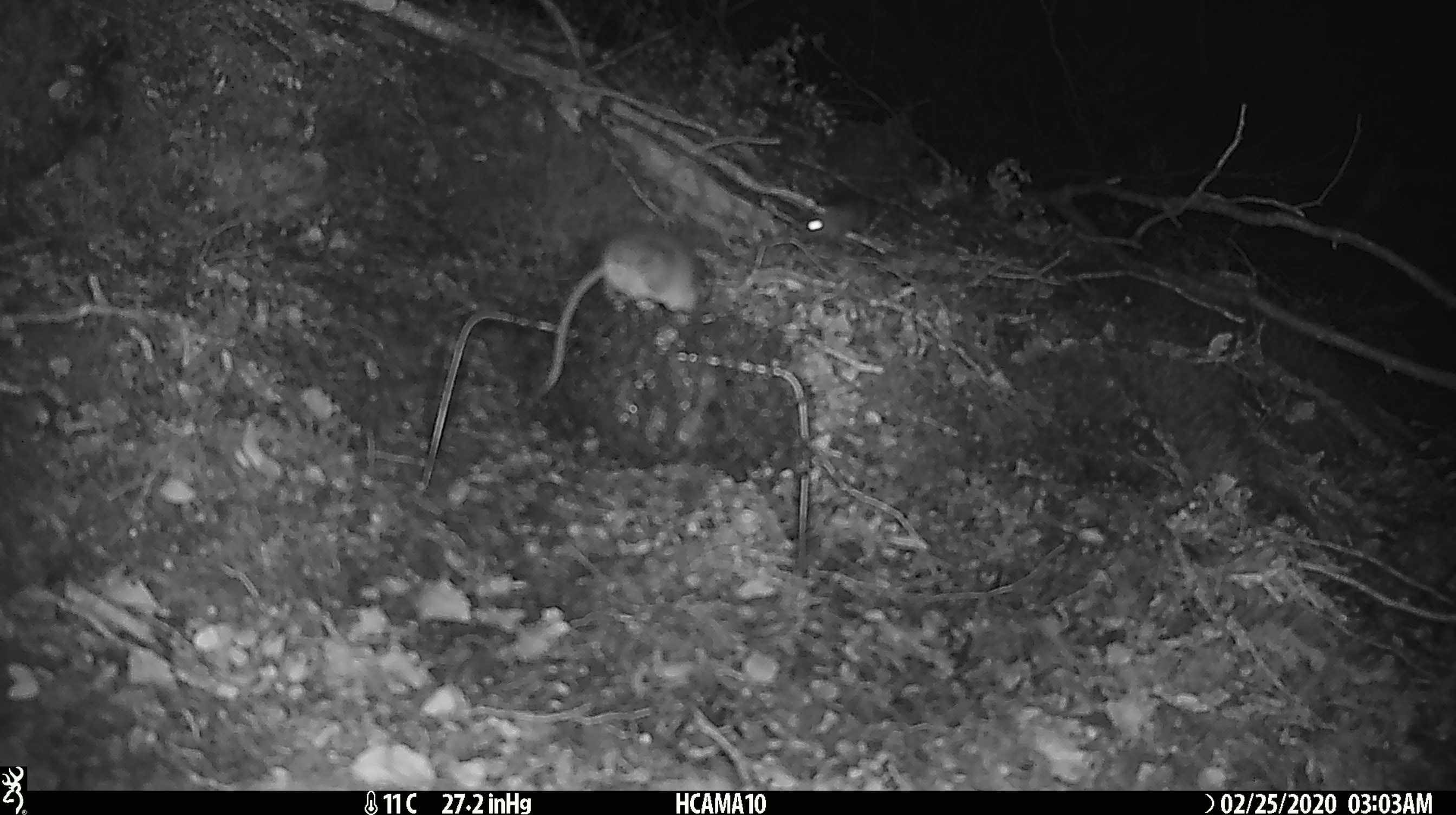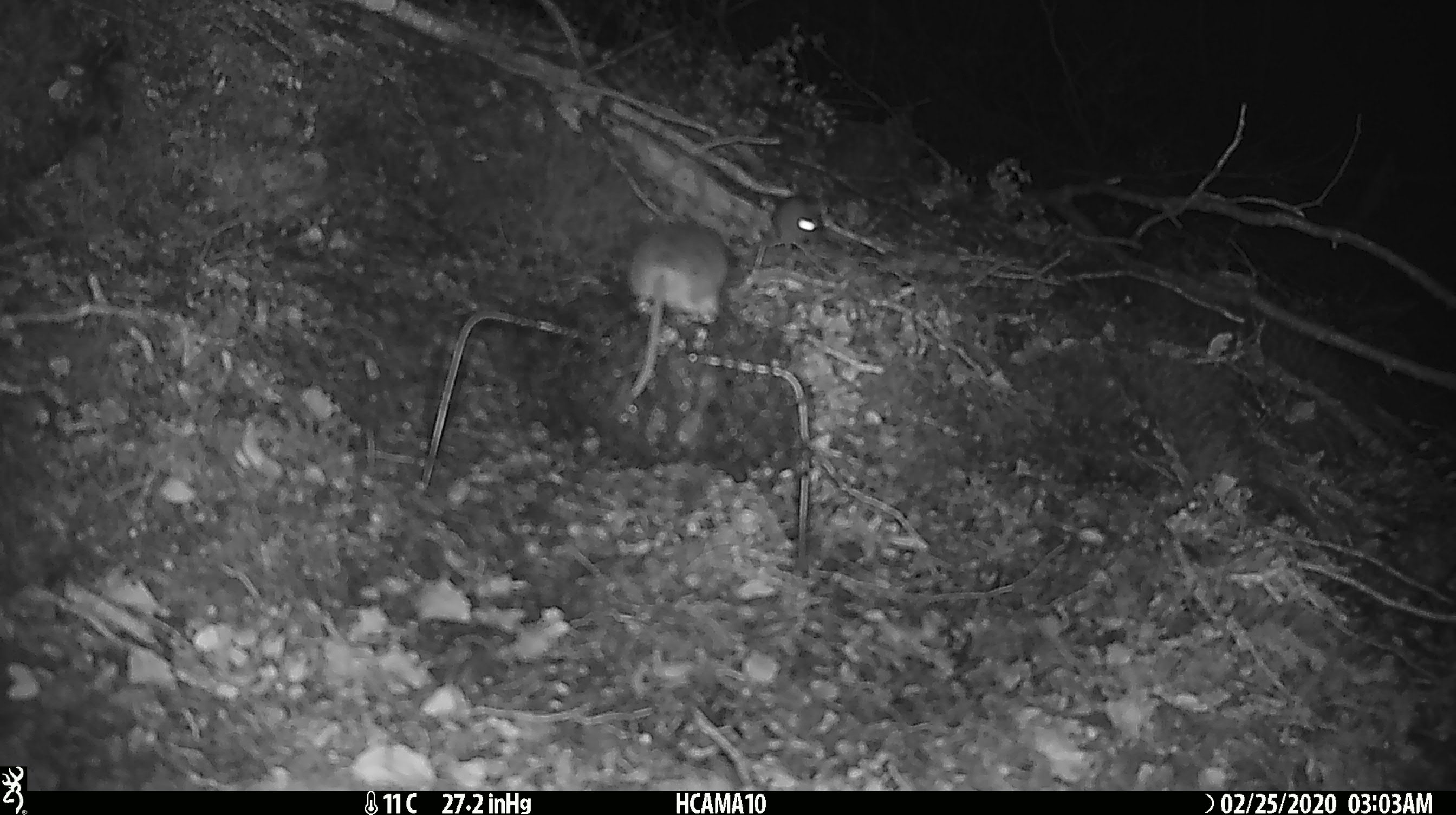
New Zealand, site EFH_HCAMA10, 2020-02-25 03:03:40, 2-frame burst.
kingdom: Animalia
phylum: Chordata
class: Mammalia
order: Rodentia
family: Muridae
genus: Mus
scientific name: Mus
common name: mouse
Mouse (Mus).